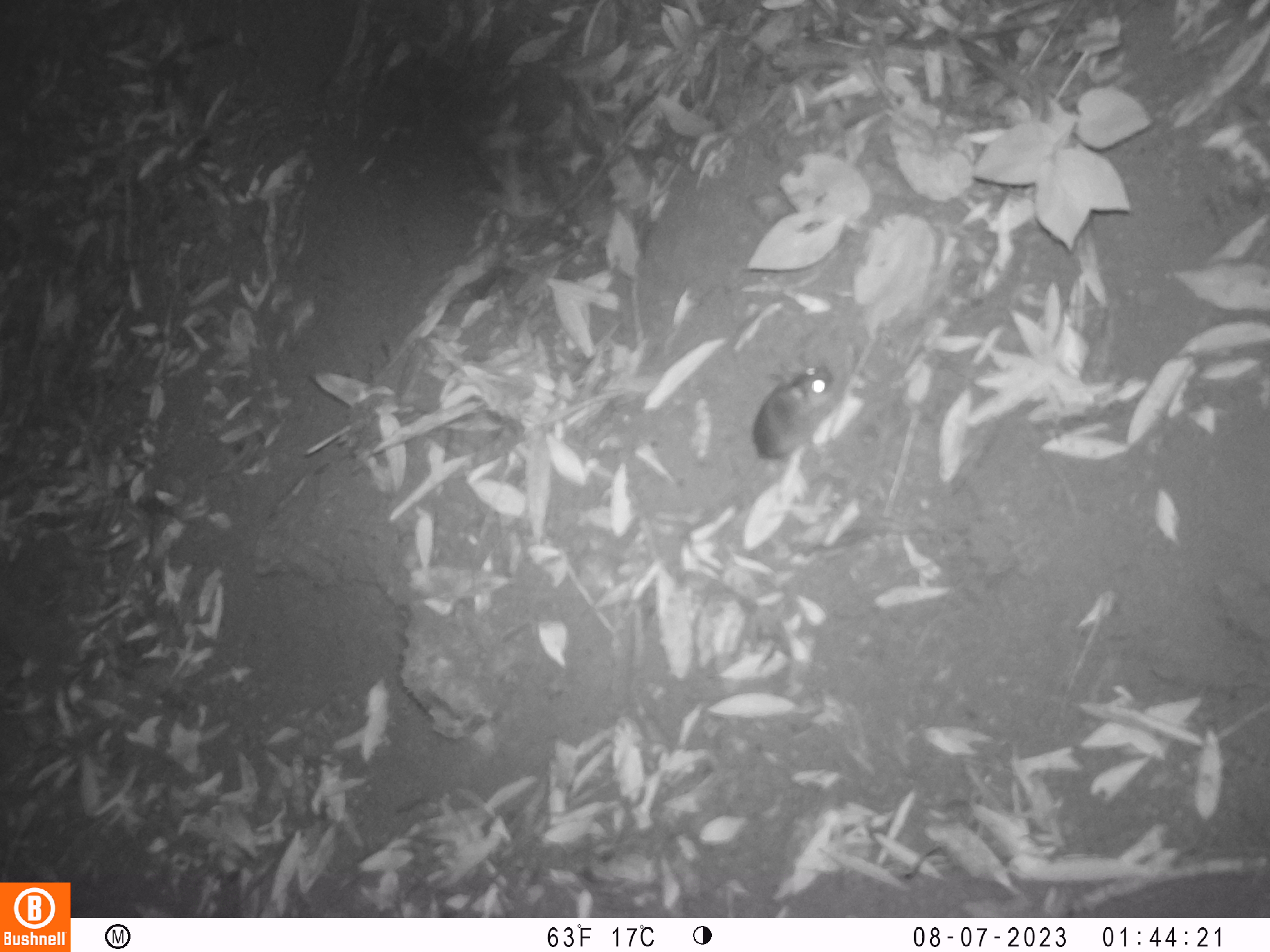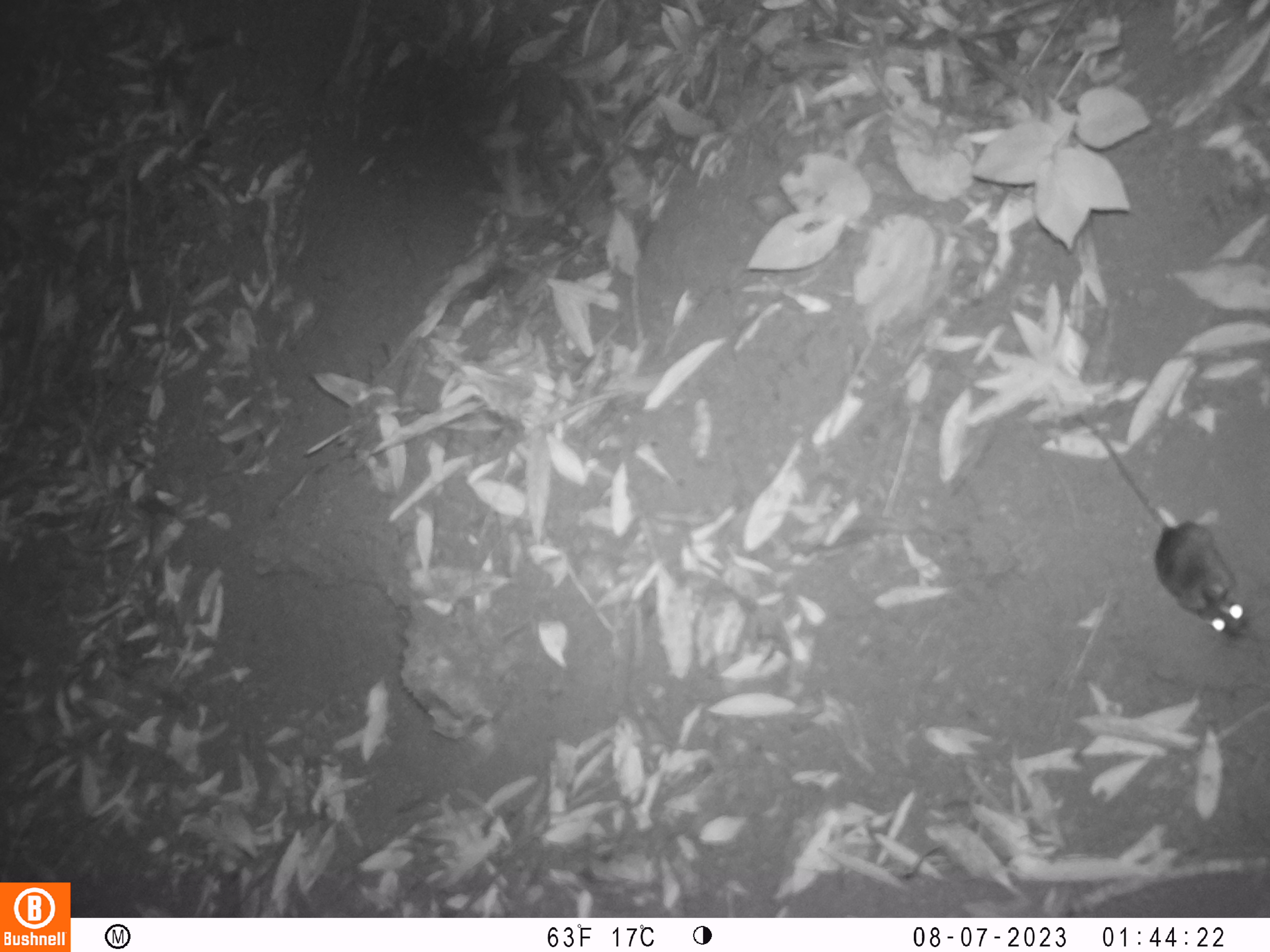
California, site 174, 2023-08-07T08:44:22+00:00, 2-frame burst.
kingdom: Animalia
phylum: Chordata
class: Mammalia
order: Rodentia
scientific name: Rodentia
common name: mouse or rat